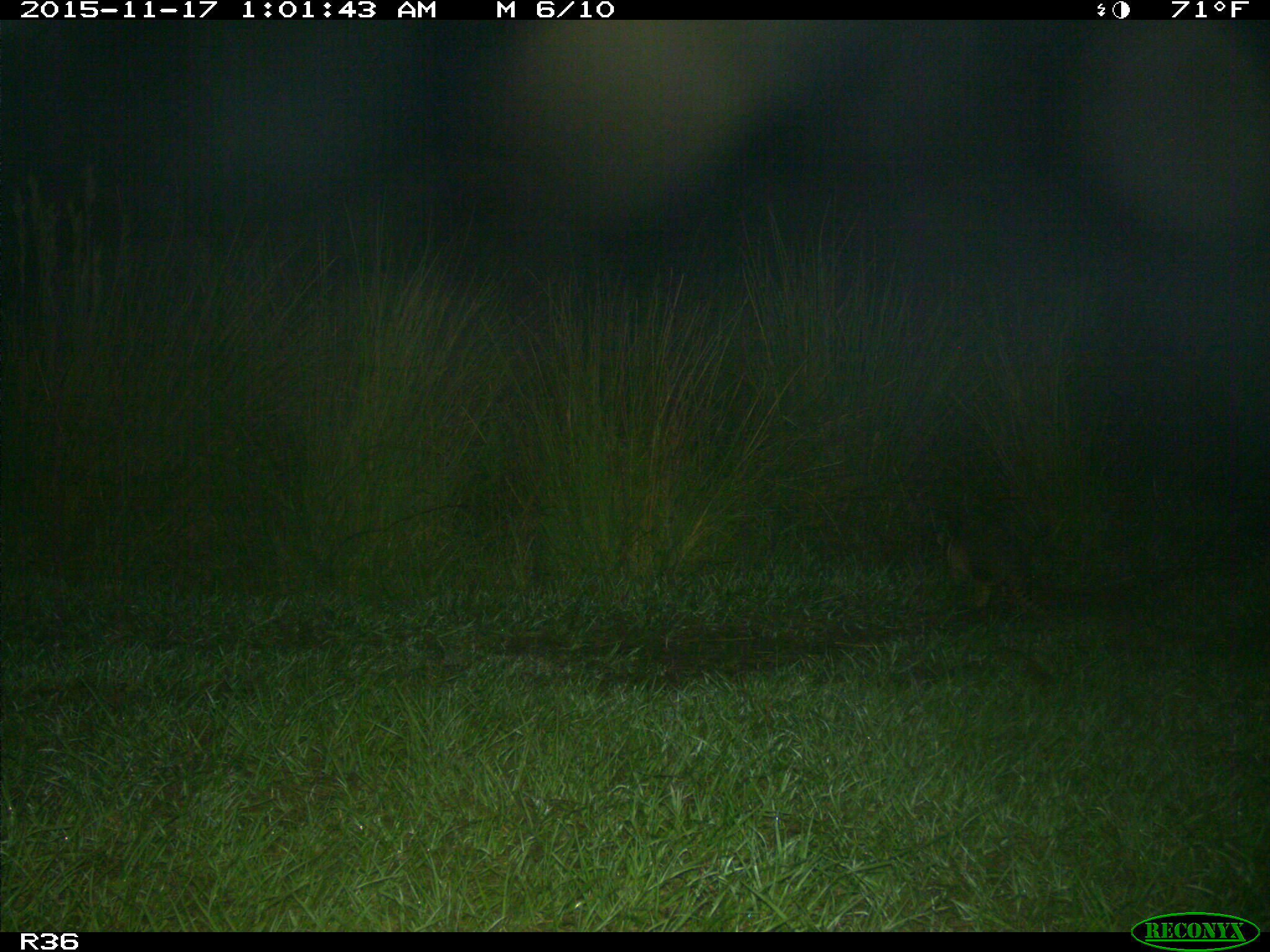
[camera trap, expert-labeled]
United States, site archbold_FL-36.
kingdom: Animalia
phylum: Chordata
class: Mammalia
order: Cingulata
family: Dasypodidae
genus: Dasypus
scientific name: Dasypus novemcinctus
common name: nine-banded armadillo